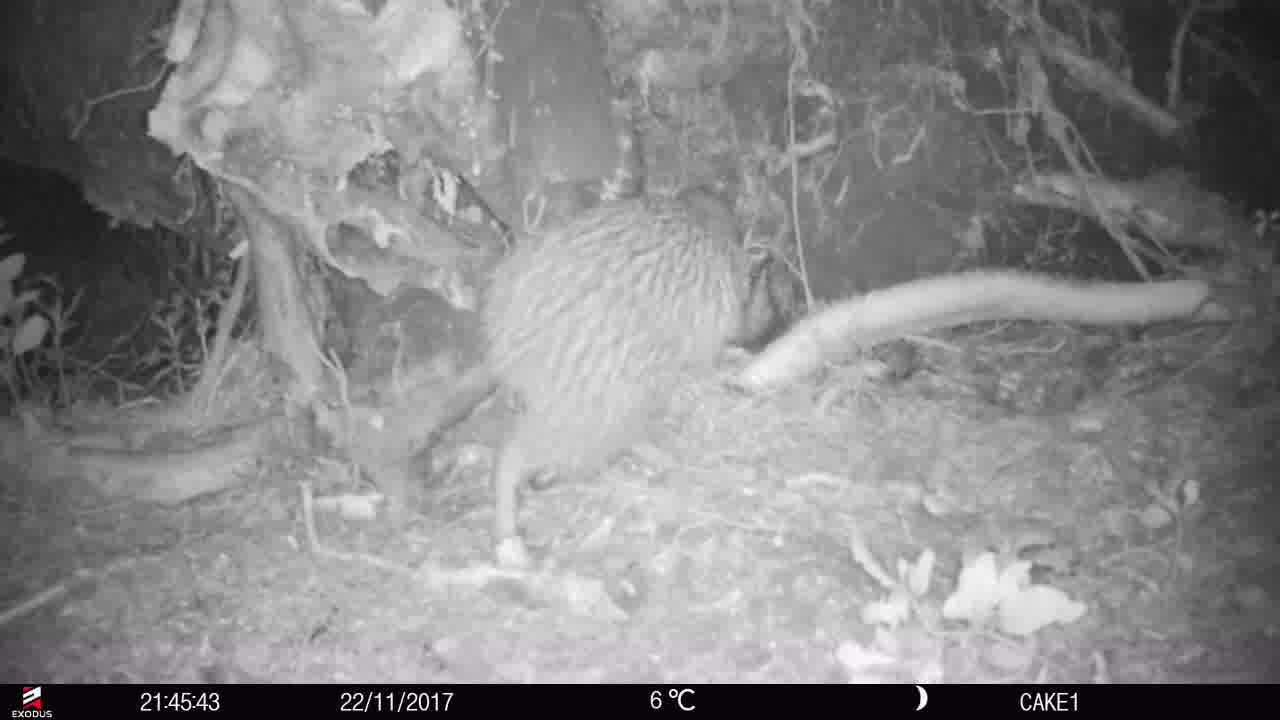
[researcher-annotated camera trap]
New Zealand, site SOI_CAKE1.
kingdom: Animalia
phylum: Chordata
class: Aves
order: Apterygiformes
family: Apterygidae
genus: Apteryx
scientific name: Apteryx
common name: kiwi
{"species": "kiwi (Apteryx)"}